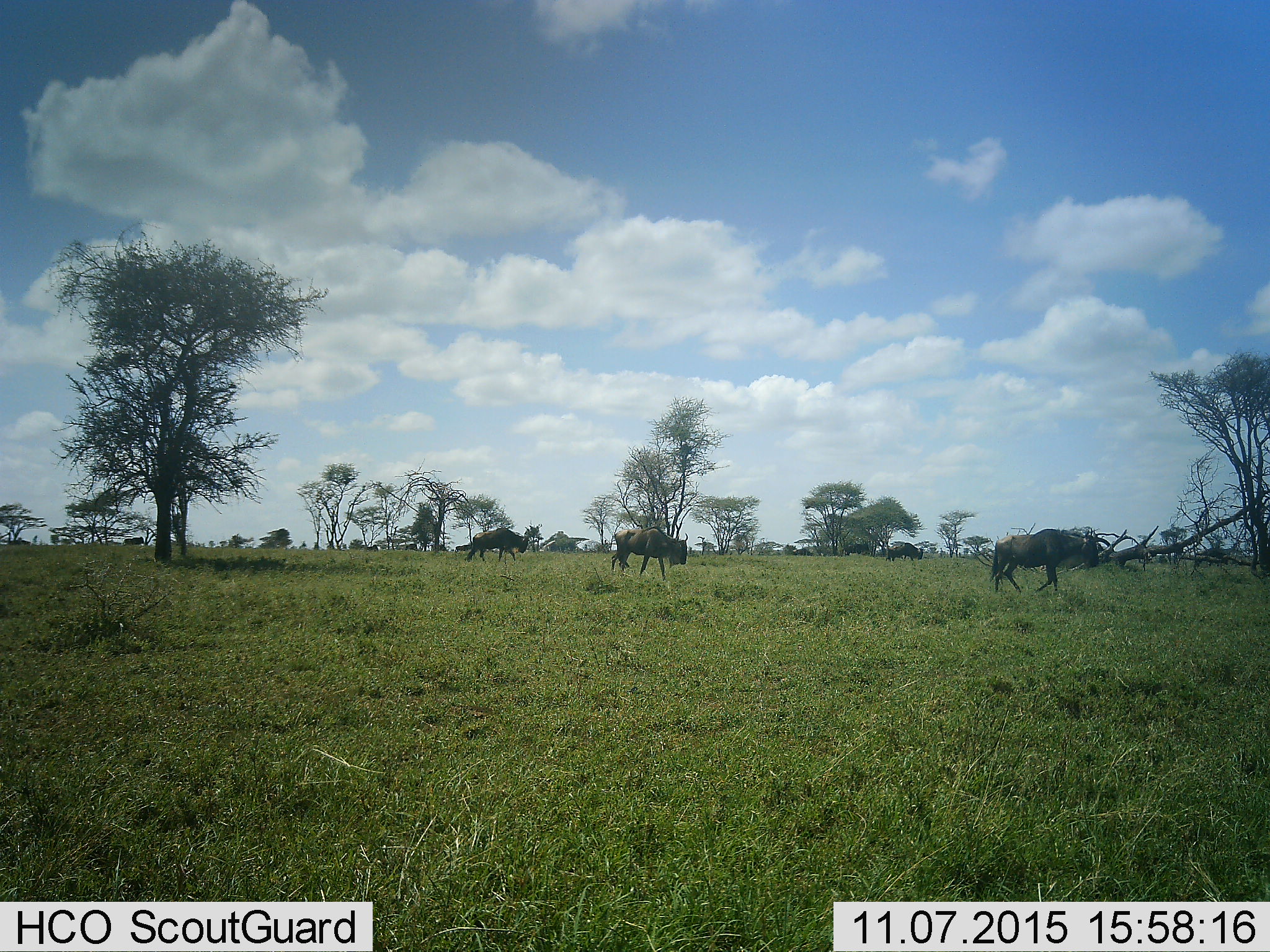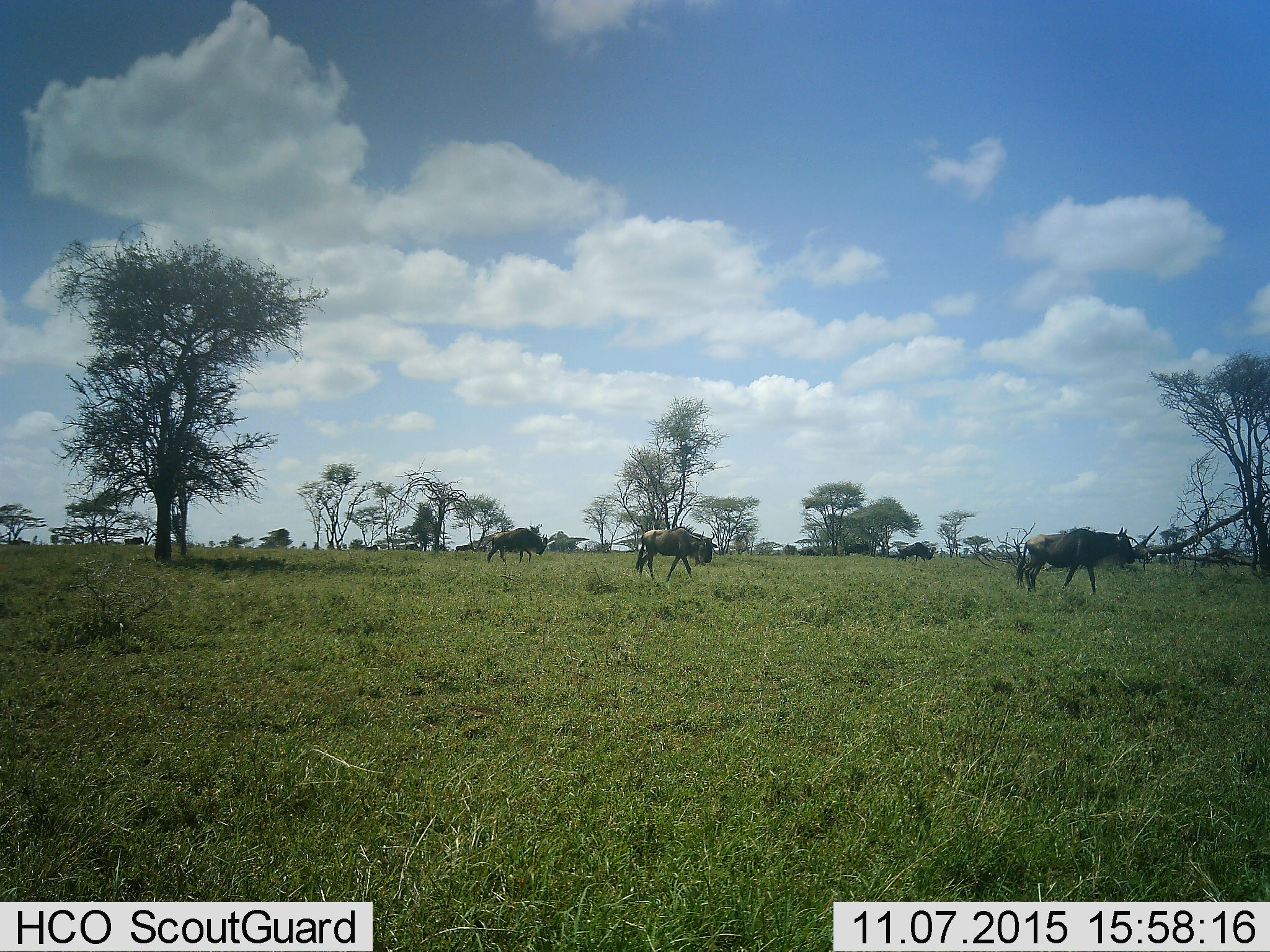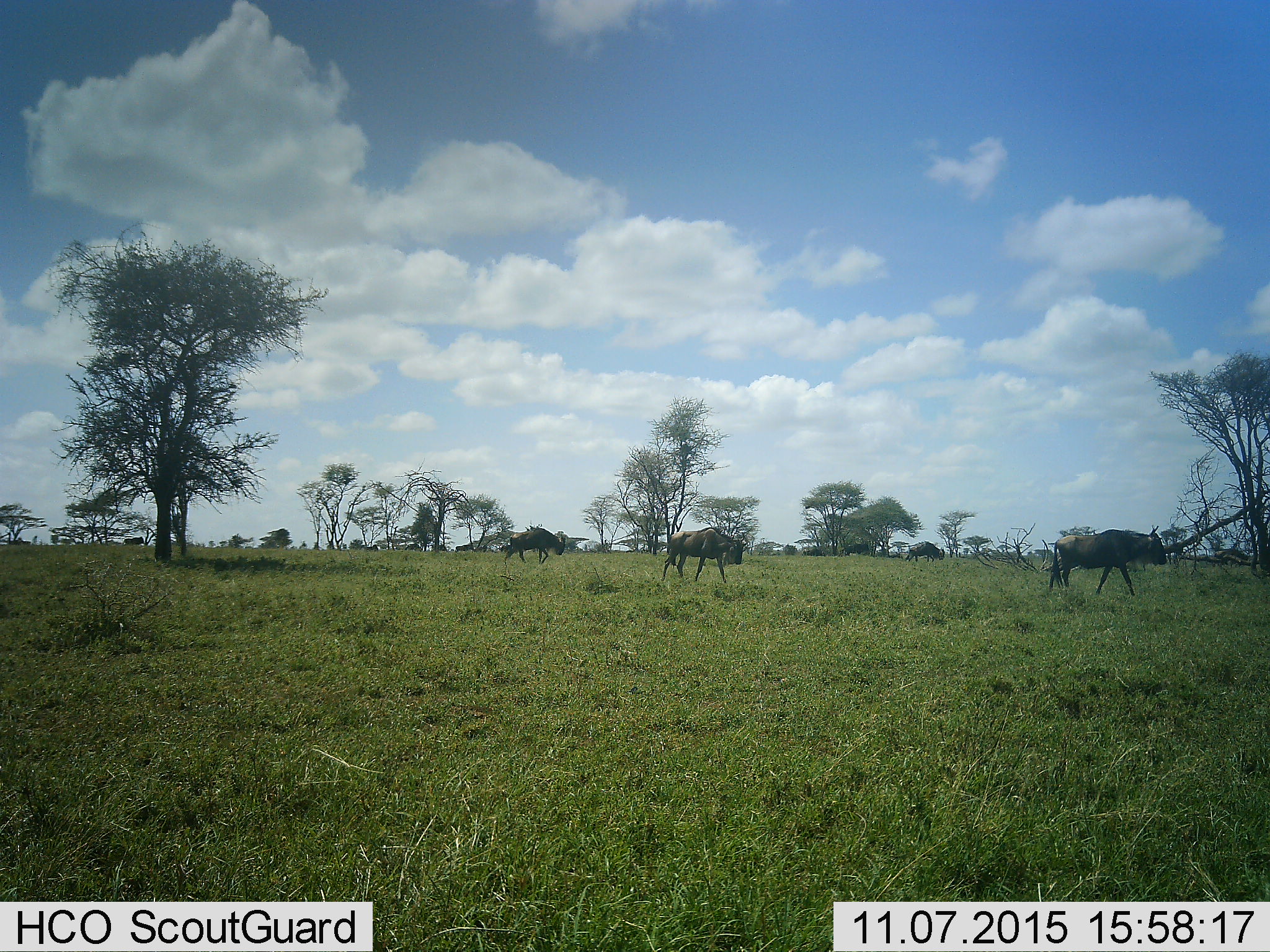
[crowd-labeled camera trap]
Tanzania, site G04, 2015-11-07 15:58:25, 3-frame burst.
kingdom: Animalia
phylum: Chordata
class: Mammalia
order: Artiodactyla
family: Bovidae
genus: Connochaetes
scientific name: Connochaetes taurinus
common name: blue wildebeest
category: wildebeest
Wildebeest (blue wildebeest) (Connochaetes taurinus), count 5. Behavior (volunteer vote fractions): standing 37%, resting 0%, moving 84%, interacting 0%. Young present (vote fraction): 0%. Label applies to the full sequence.